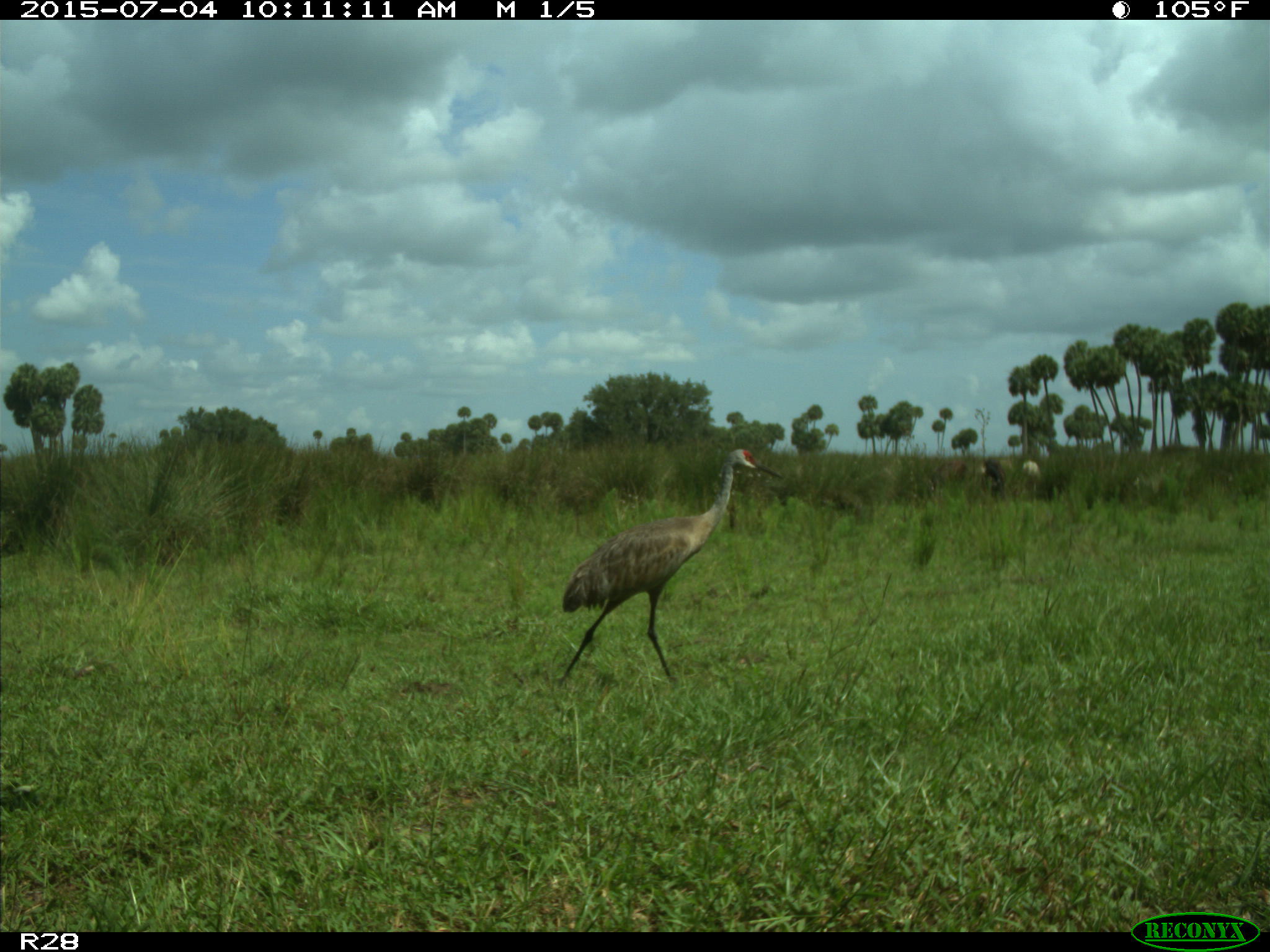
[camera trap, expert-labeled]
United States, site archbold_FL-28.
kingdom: Animalia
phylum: Chordata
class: Mammalia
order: Artiodactyla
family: Bovidae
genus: Bos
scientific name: Bos taurus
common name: domestic cow